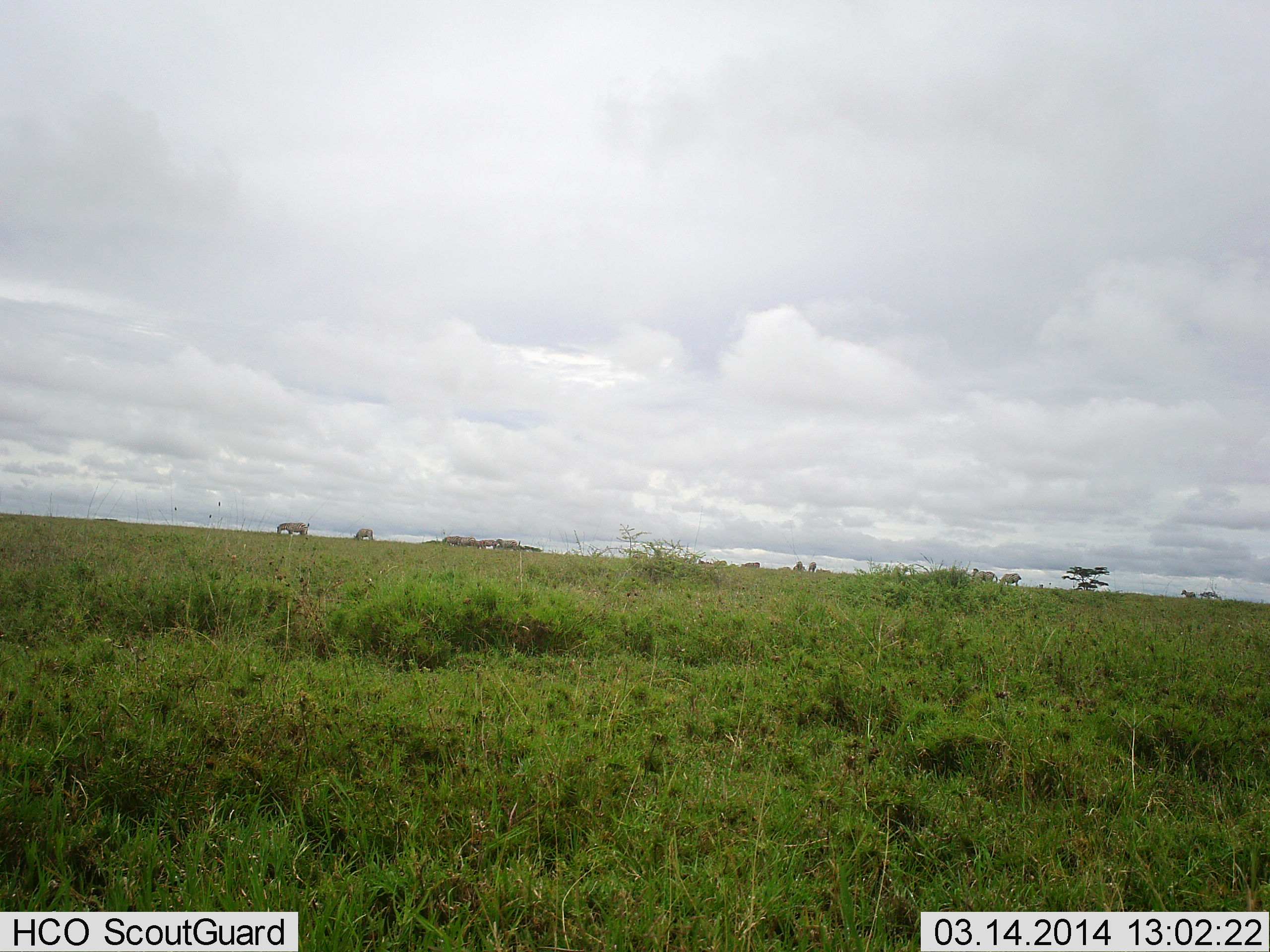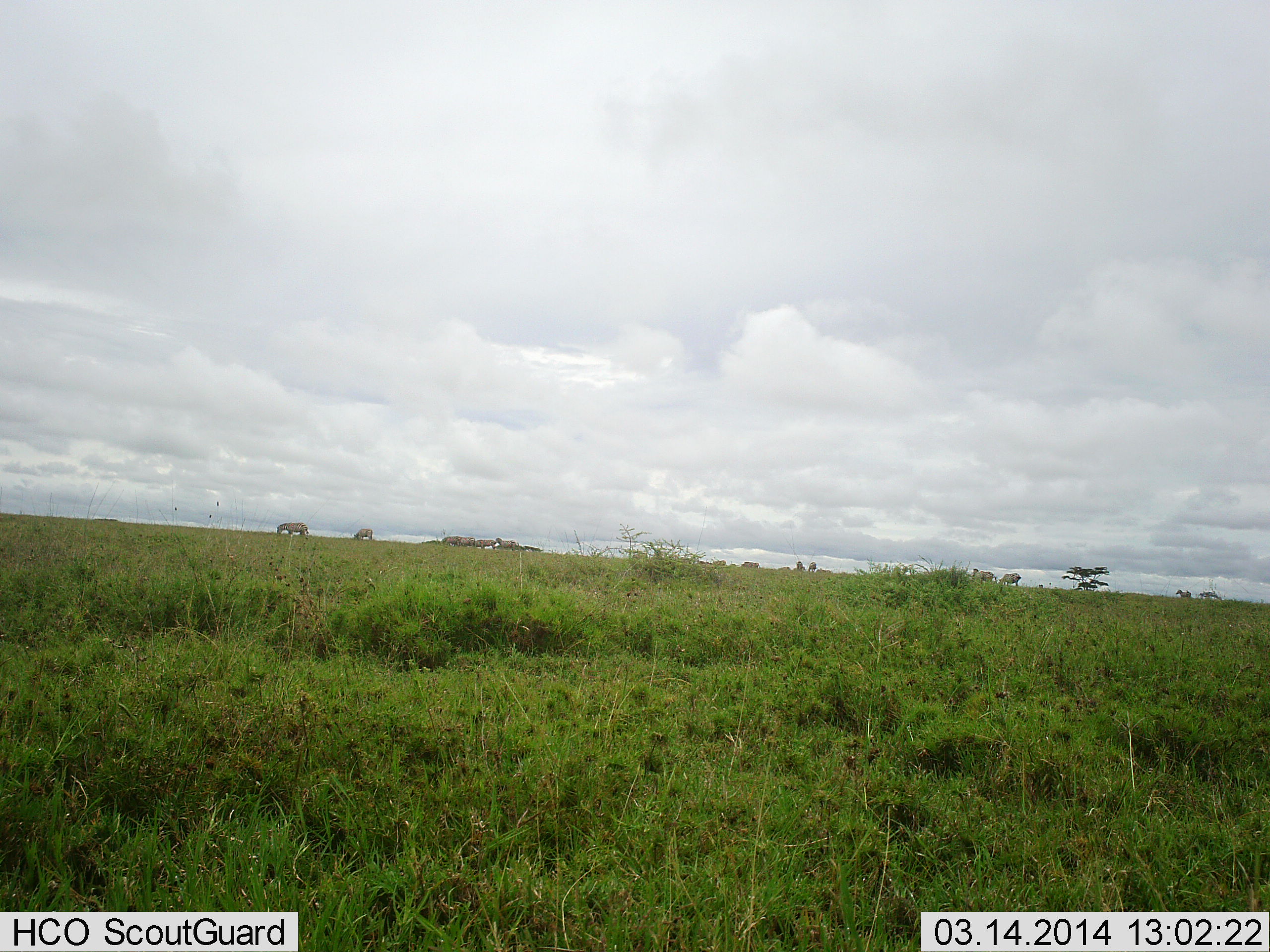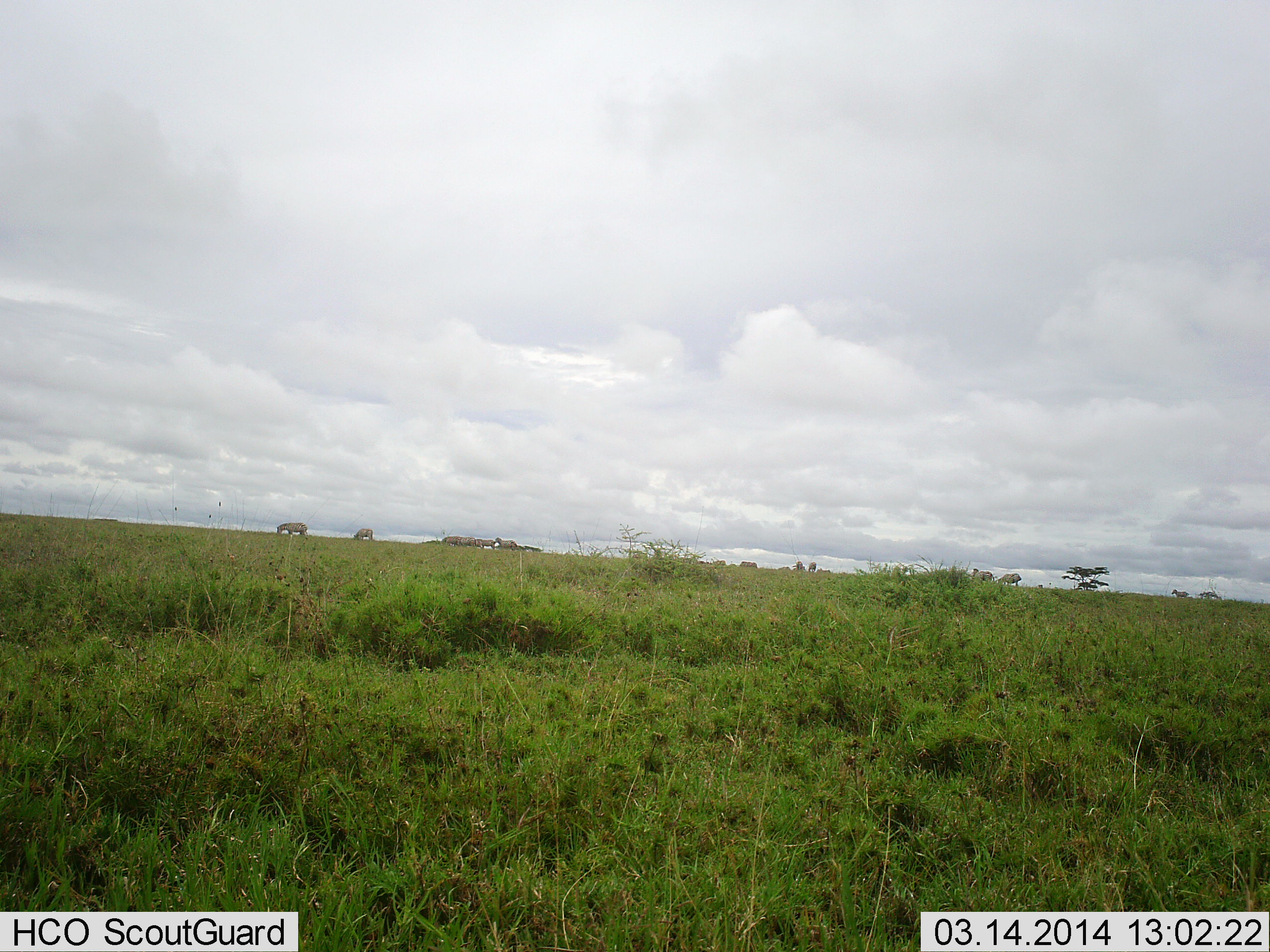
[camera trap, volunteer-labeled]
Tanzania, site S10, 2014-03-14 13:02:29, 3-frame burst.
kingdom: Animalia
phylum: Chordata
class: Mammalia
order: Perissodactyla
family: Equidae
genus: Equus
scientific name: Equus quagga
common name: plains zebra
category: zebra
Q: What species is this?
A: Zebra (plains zebra) (Equus quagga).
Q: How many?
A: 11-50.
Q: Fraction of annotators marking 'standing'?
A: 30%.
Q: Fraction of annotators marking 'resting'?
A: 0%.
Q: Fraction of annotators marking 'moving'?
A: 20%.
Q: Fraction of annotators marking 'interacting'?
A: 0%.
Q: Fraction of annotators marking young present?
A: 0%.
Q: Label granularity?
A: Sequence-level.